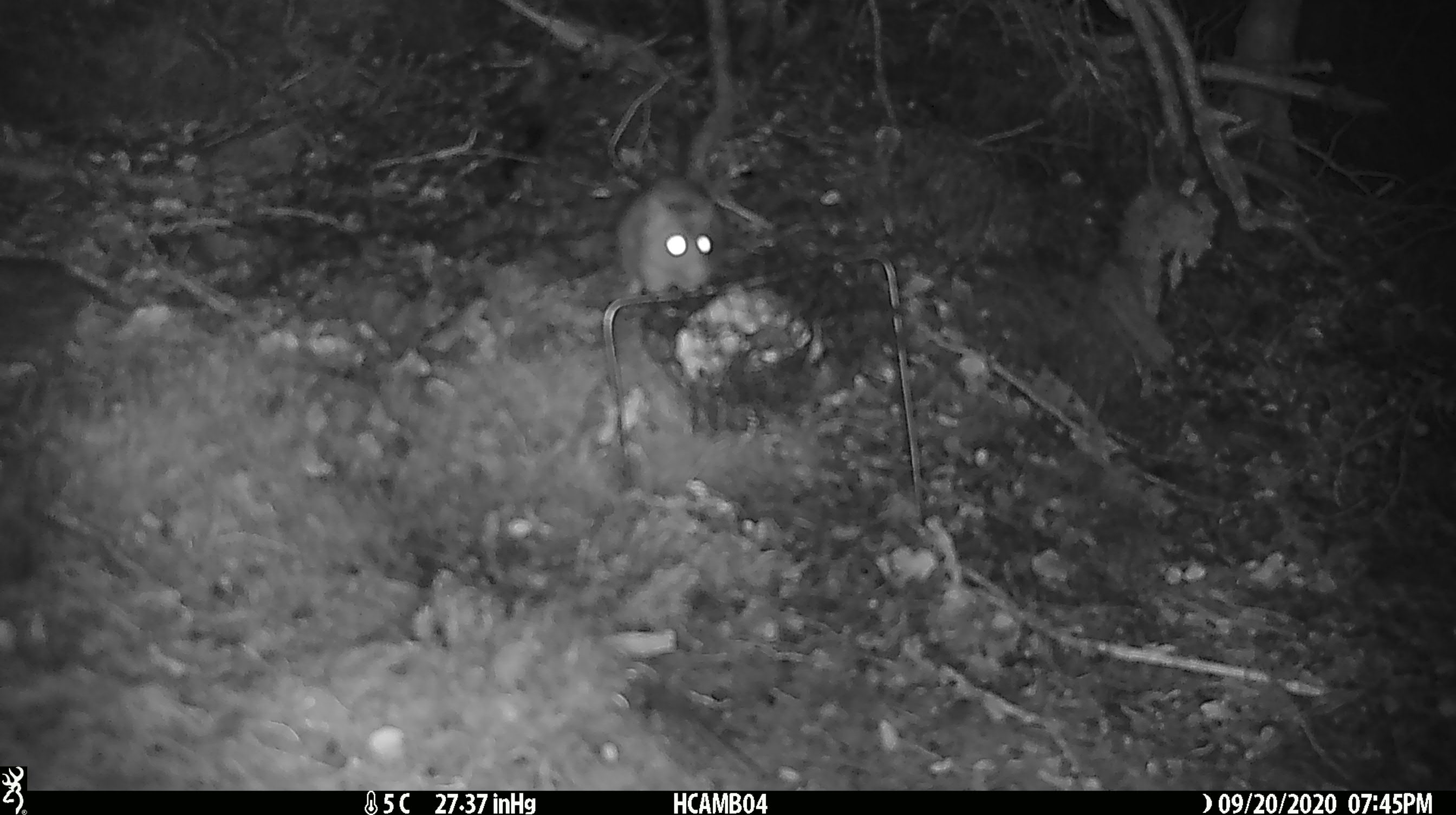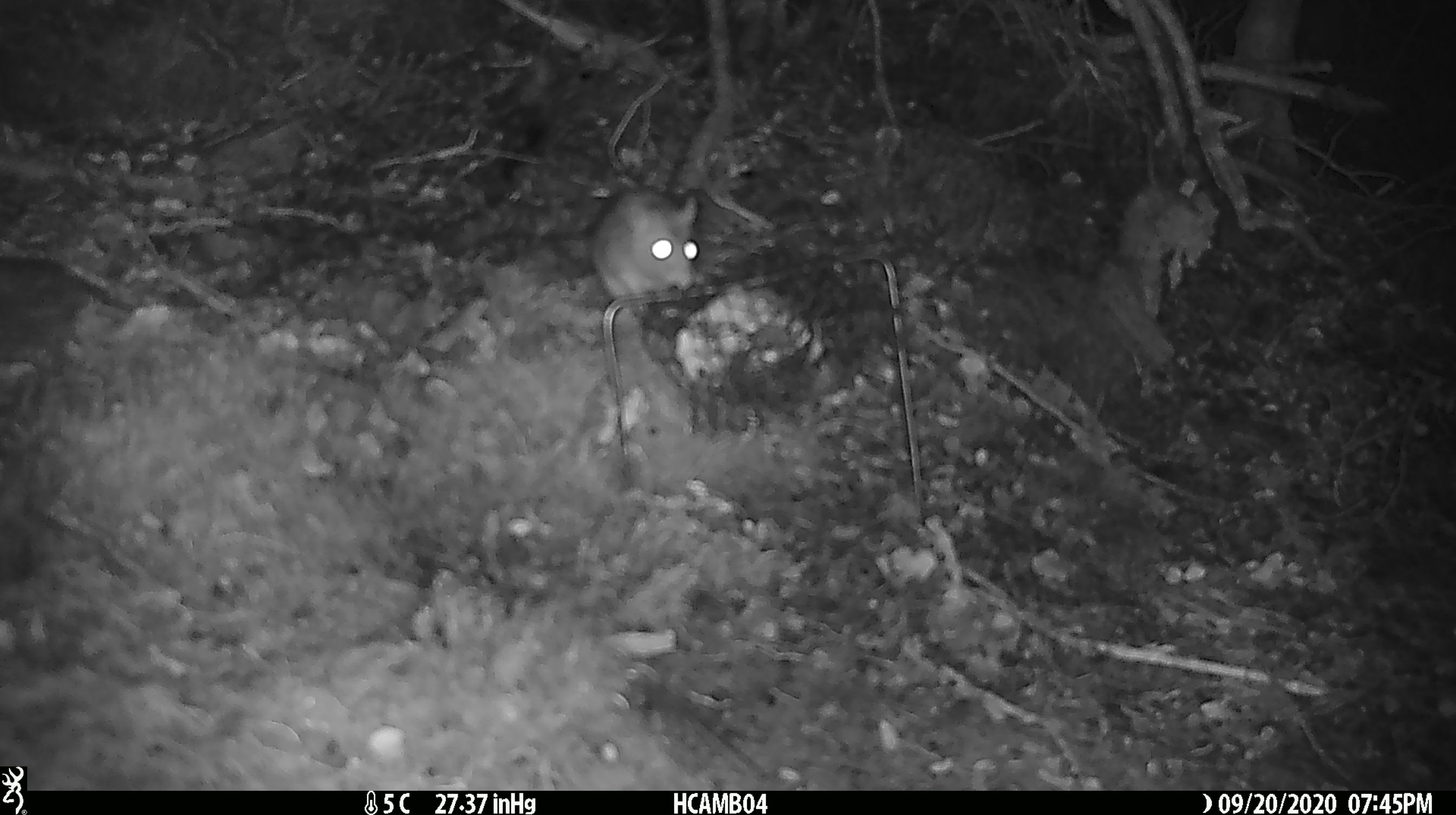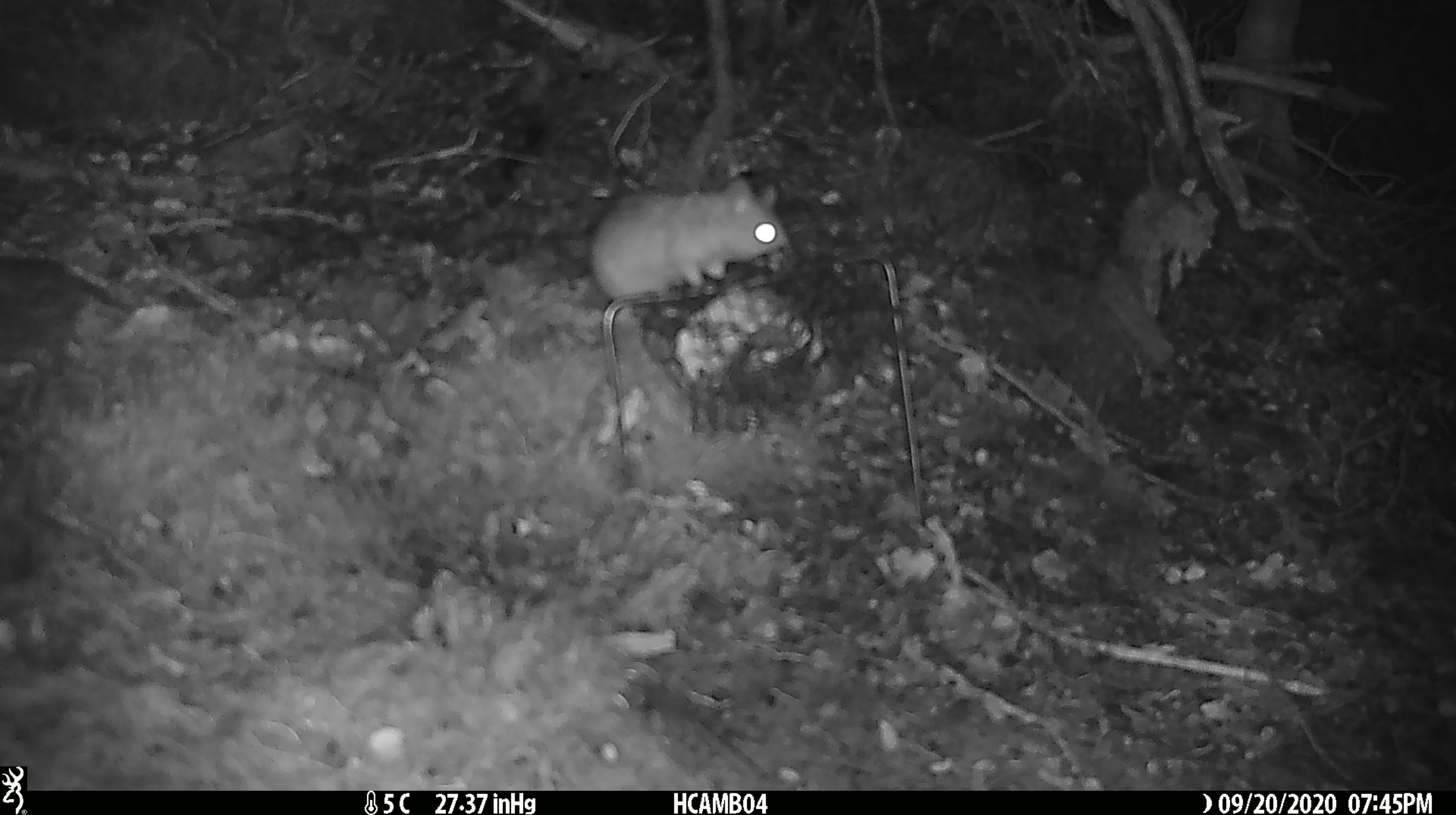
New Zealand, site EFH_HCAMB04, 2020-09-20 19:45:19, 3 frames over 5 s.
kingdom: Animalia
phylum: Chordata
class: Mammalia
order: Rodentia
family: Muridae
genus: Rattus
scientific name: Rattus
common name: rat